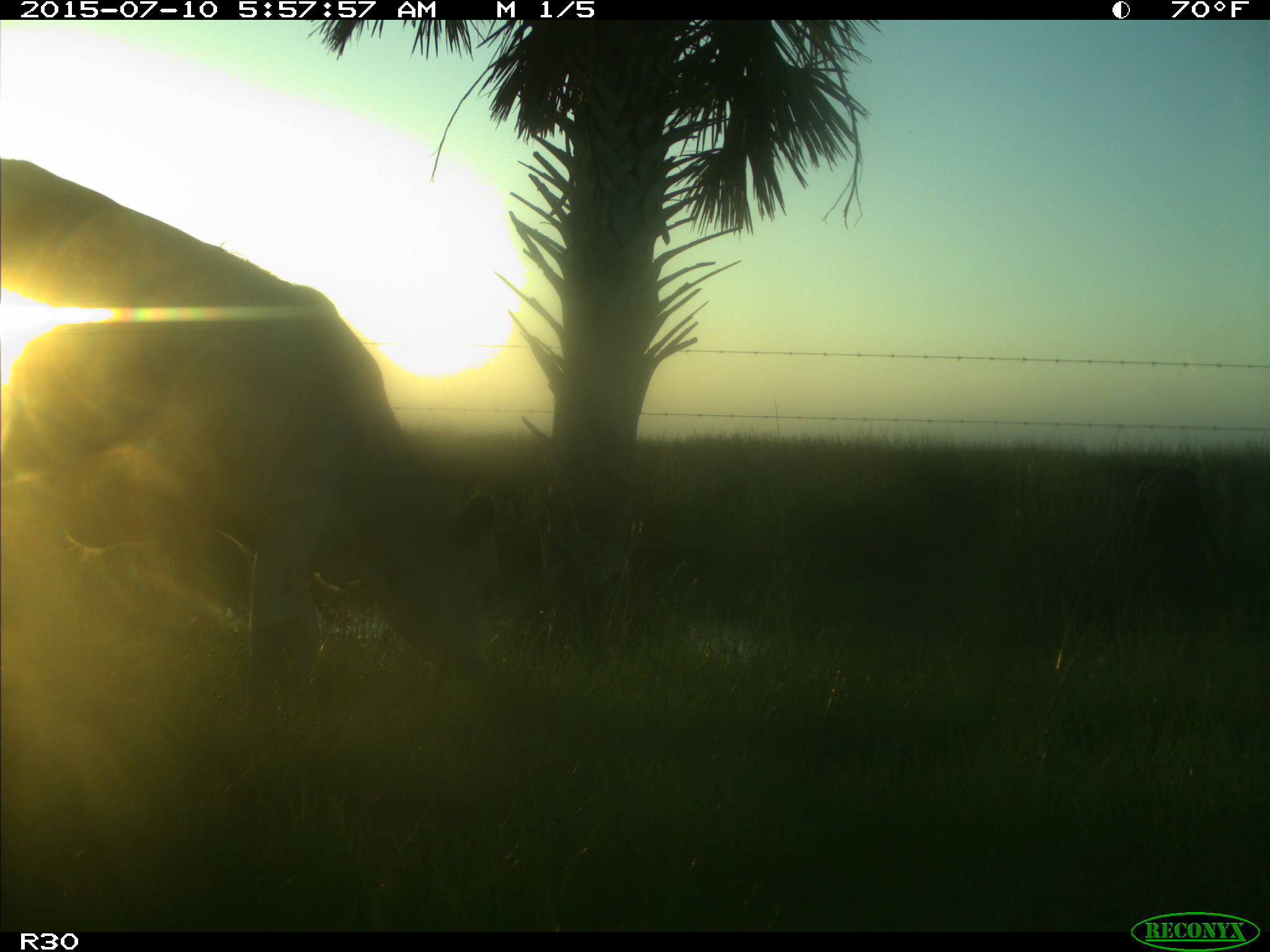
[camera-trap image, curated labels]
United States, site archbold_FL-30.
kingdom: Animalia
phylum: Chordata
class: Mammalia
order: Artiodactyla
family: Bovidae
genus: Bos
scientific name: Bos taurus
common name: domestic cow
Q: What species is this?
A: Bos taurus (domestic cow).